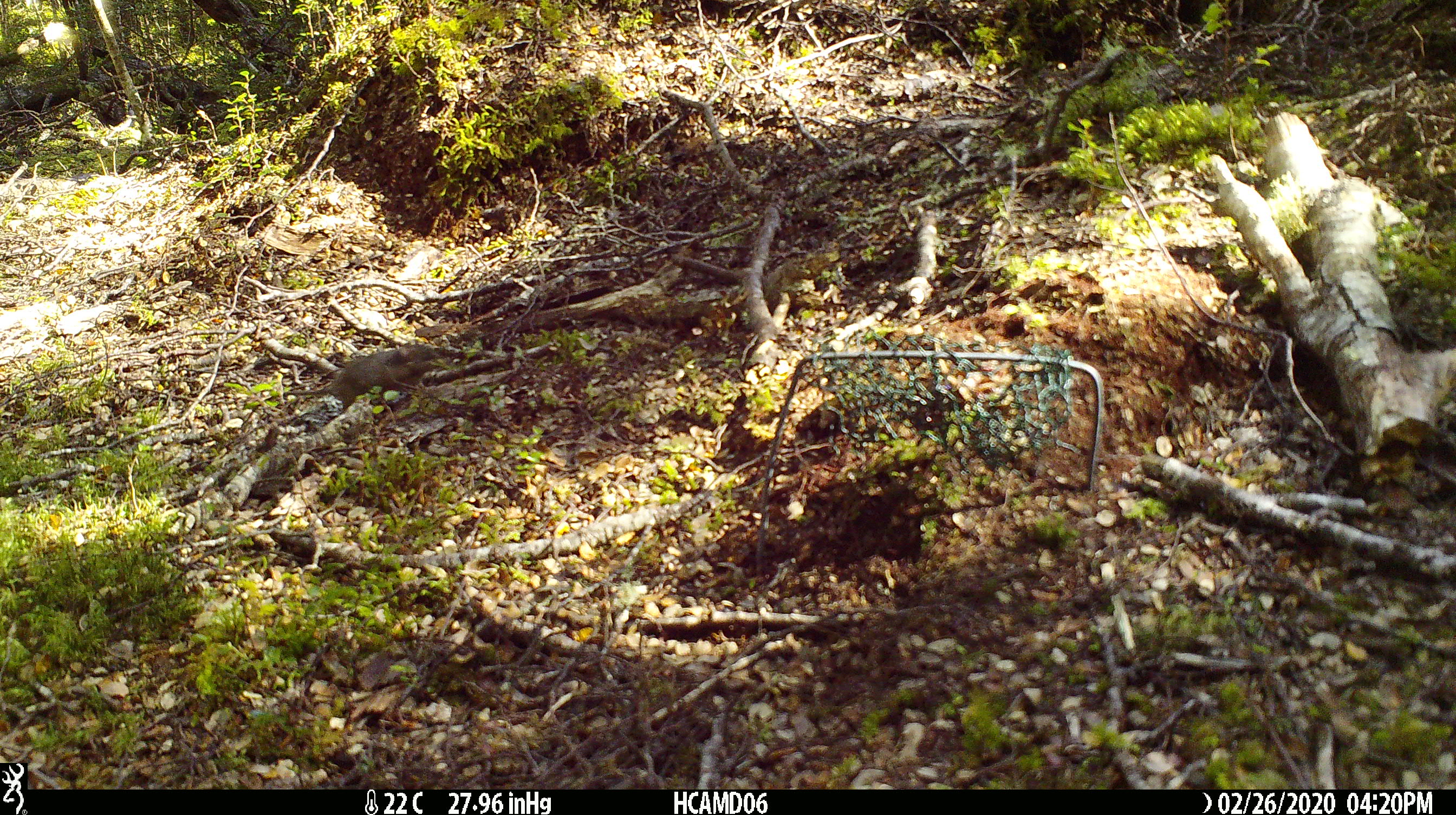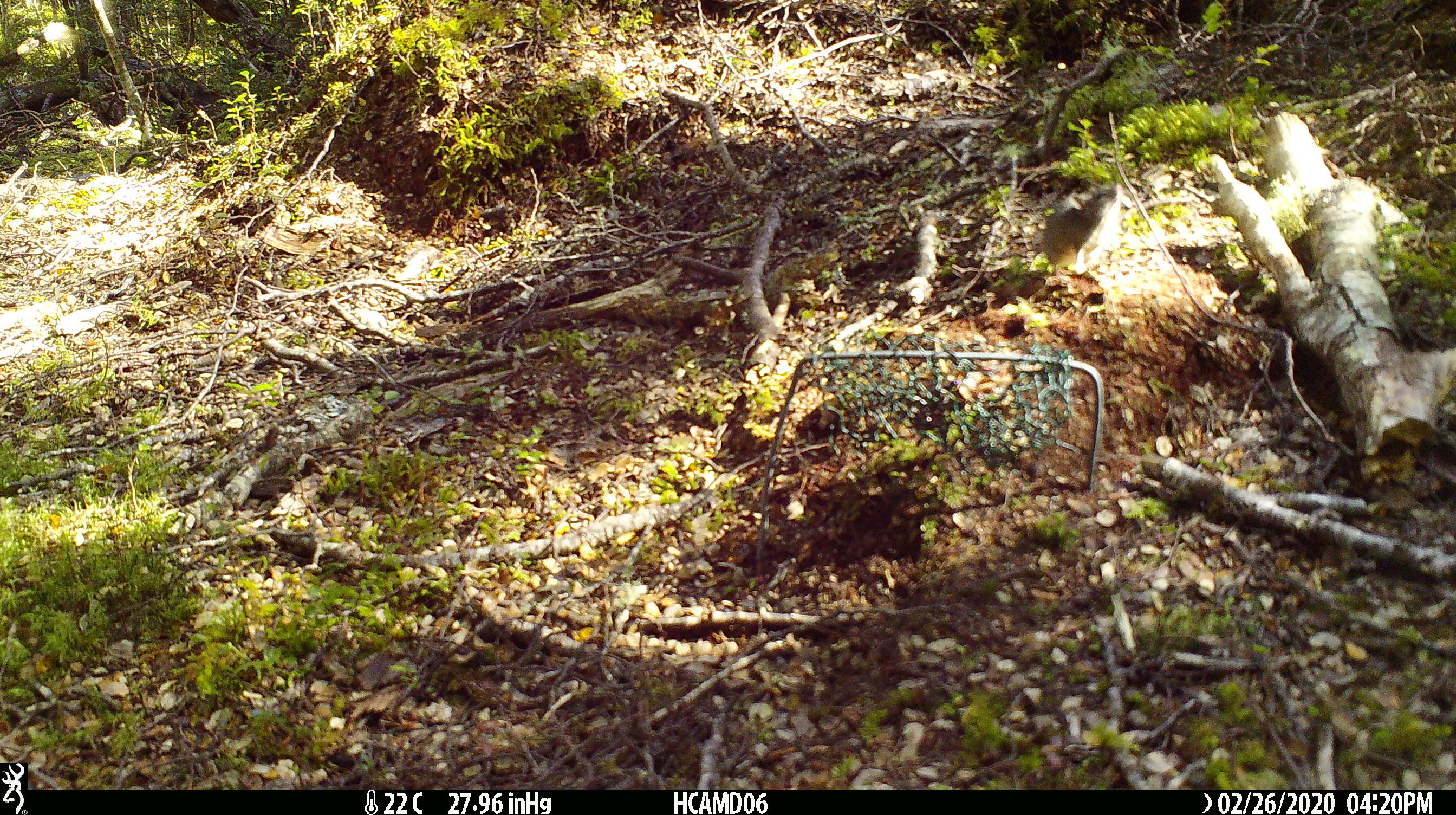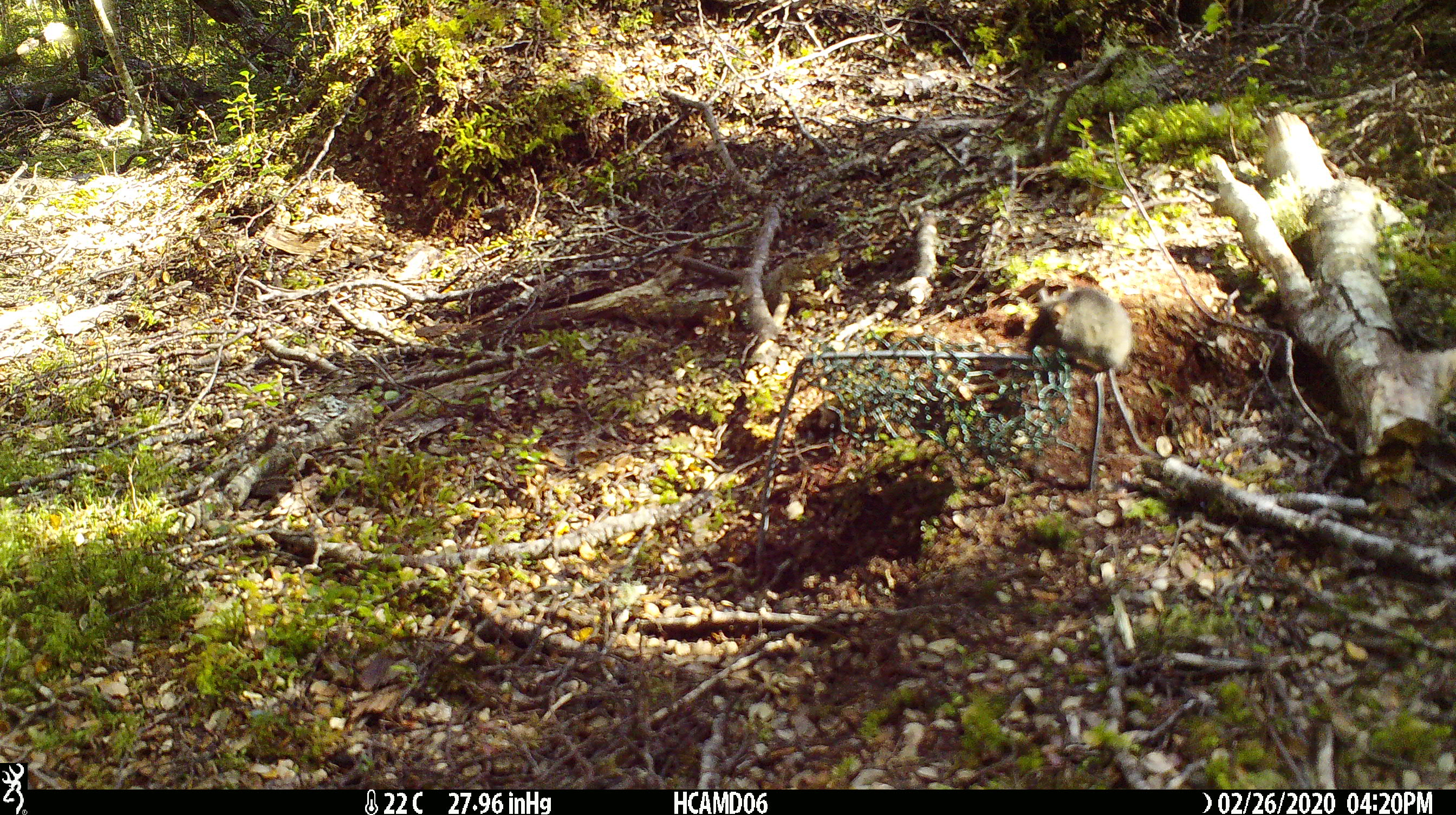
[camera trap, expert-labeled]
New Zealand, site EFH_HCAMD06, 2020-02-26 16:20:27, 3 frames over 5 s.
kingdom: Animalia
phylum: Chordata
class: Mammalia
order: Rodentia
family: Muridae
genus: Mus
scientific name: Mus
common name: mouse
Mouse (Mus).